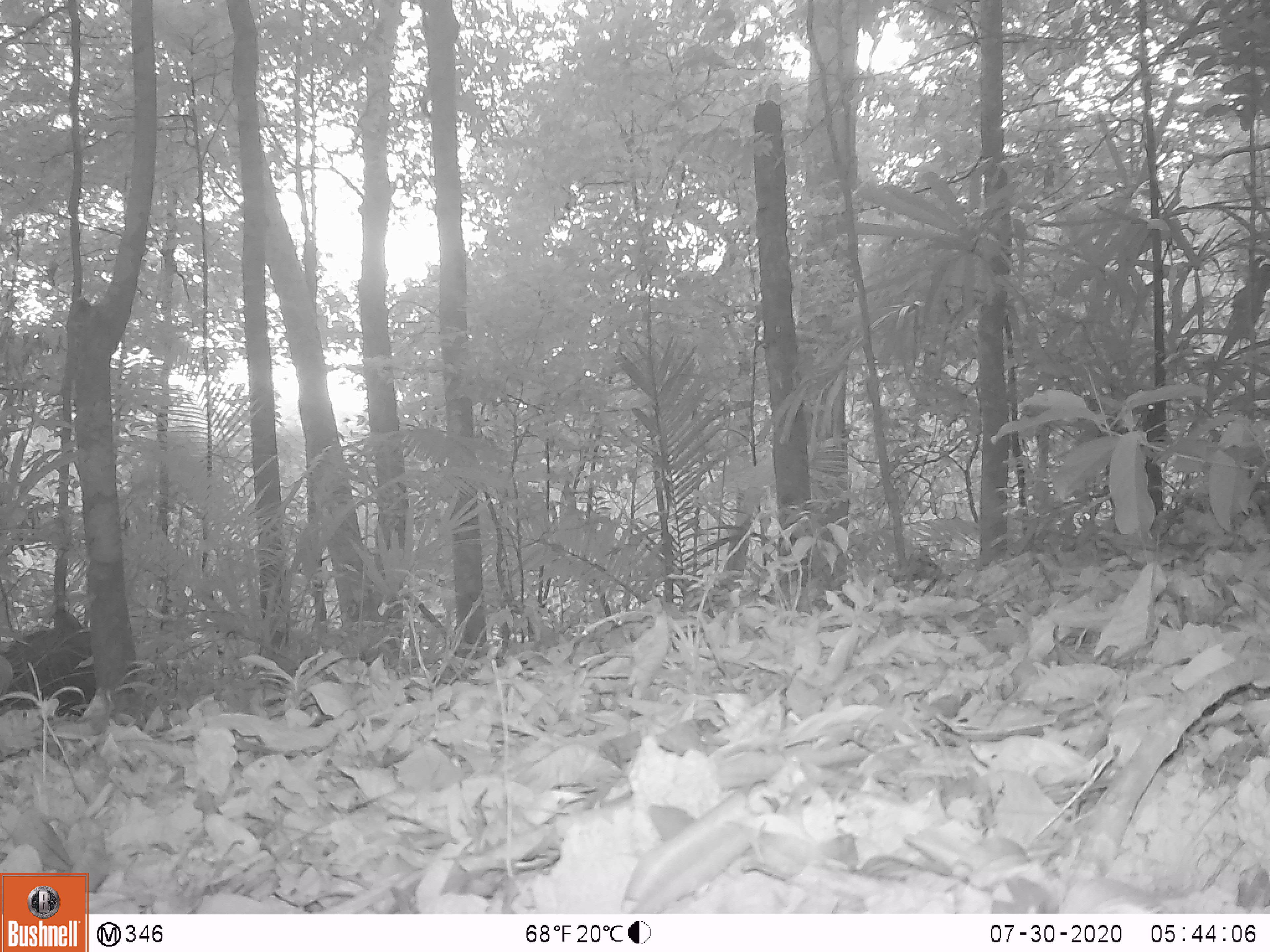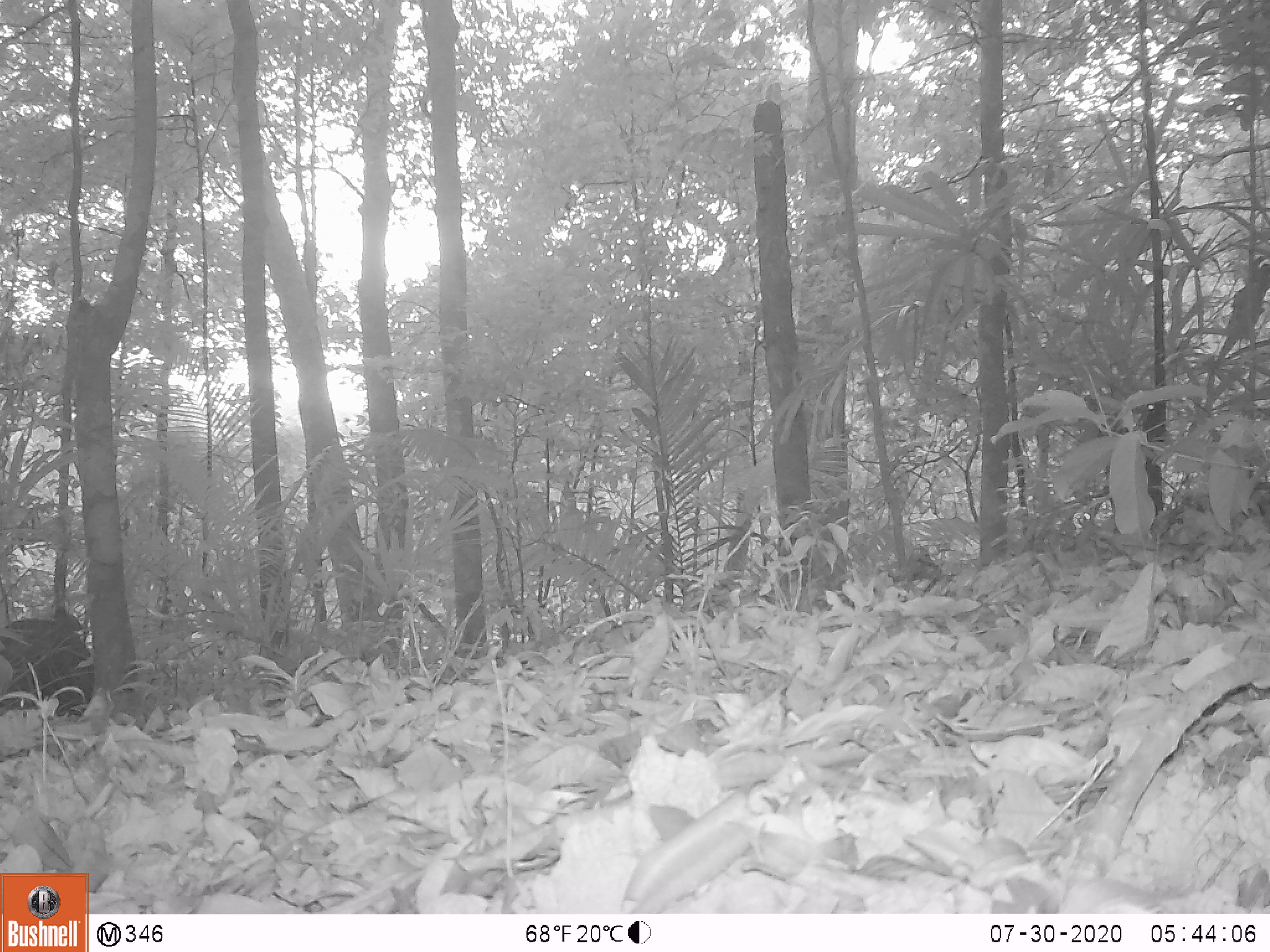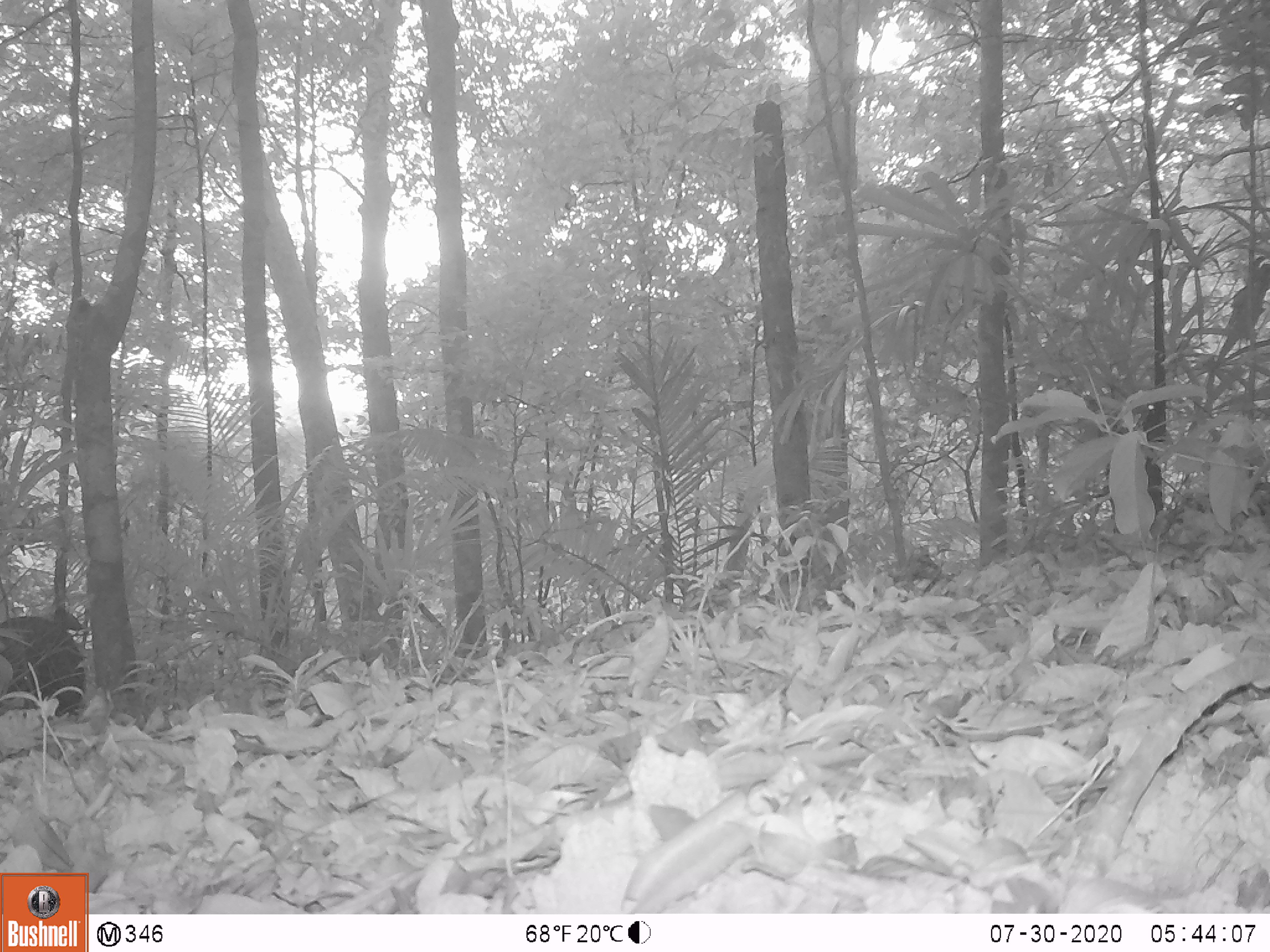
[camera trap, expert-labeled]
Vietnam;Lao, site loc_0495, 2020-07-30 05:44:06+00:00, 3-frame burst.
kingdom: Animalia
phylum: Chordata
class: Mammalia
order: Artiodactyla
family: Suidae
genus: Sus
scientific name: Sus scrofa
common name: eurasian wild pig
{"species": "eurasian wild pig (Sus scrofa)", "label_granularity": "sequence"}